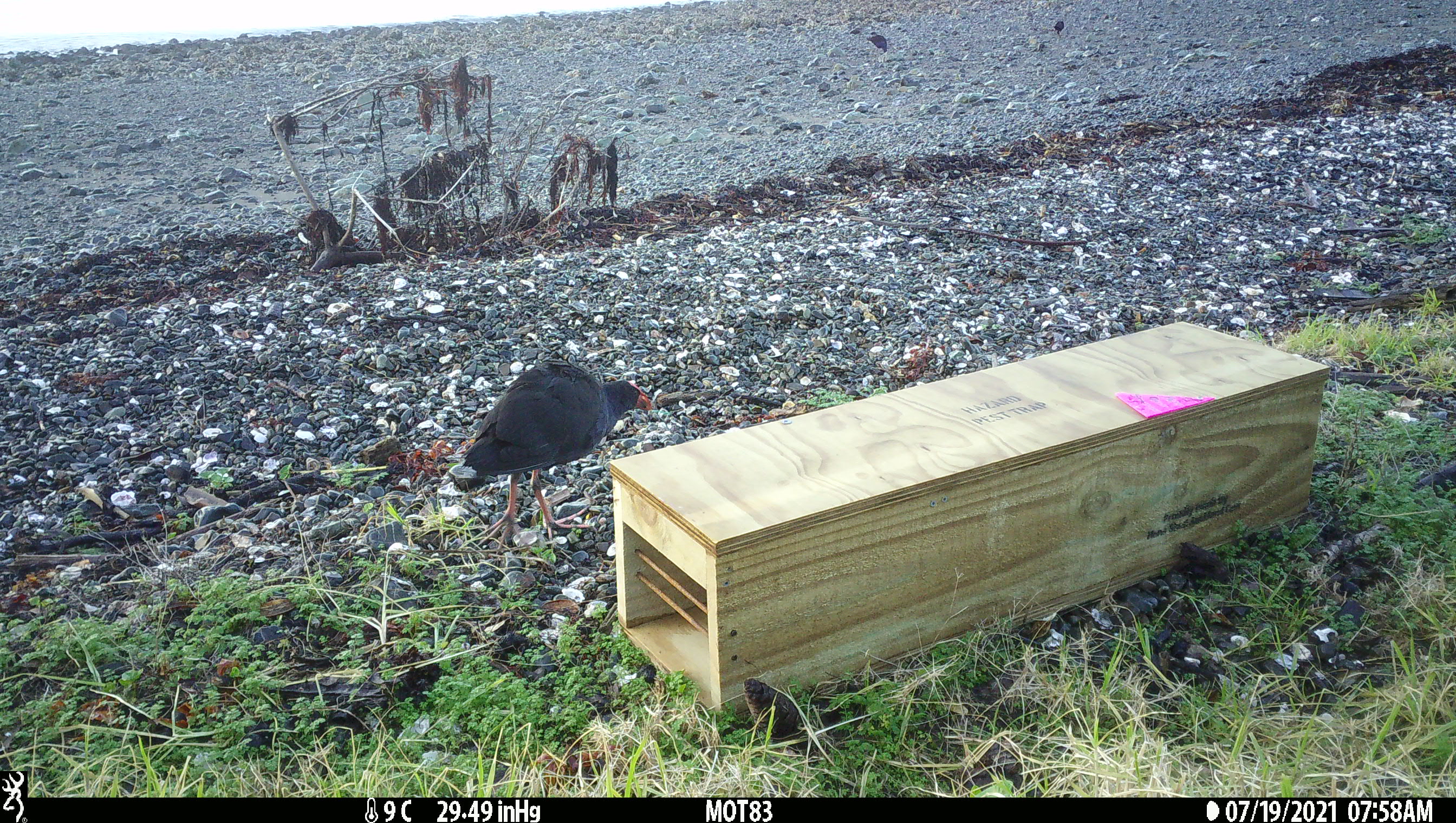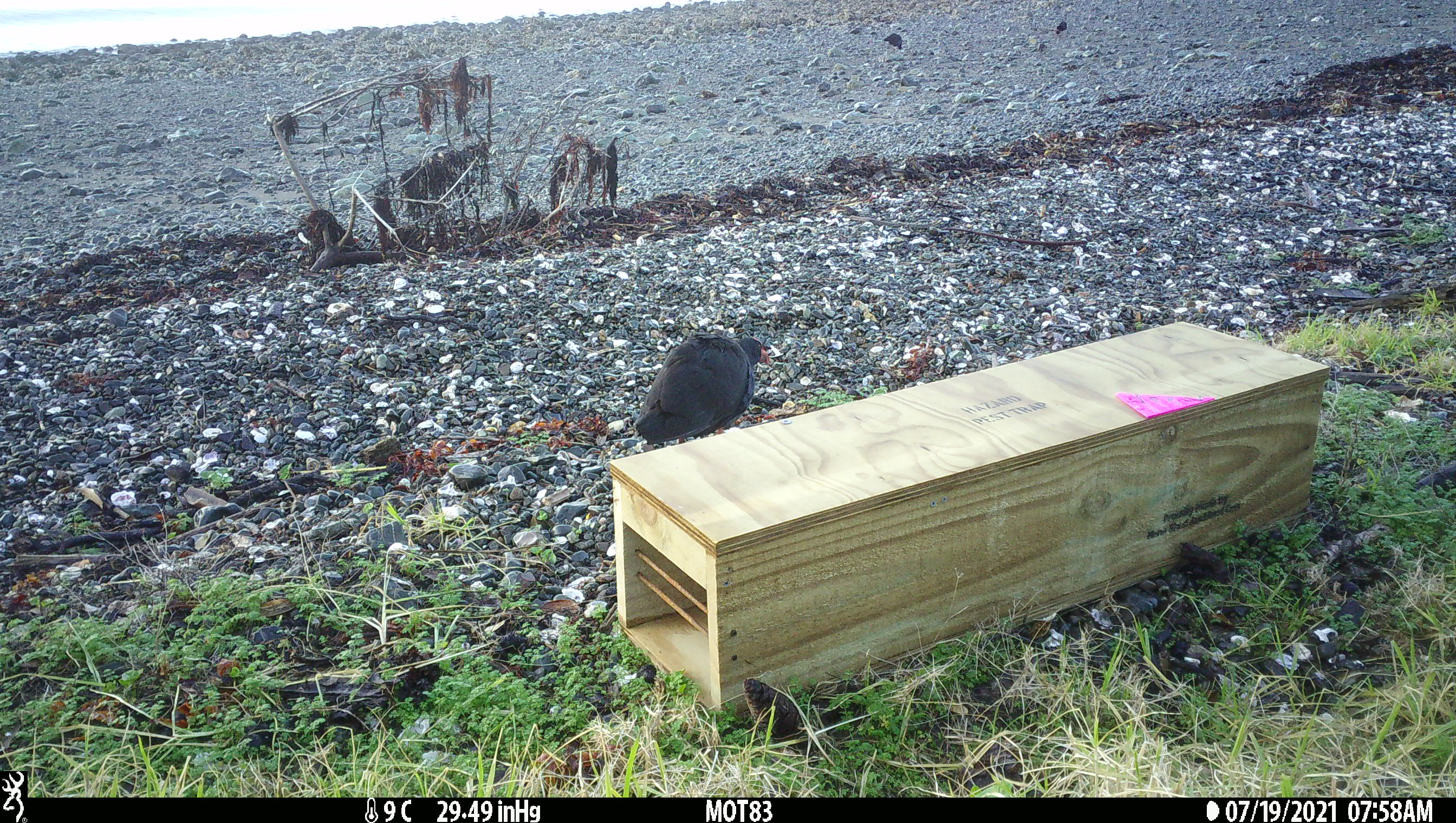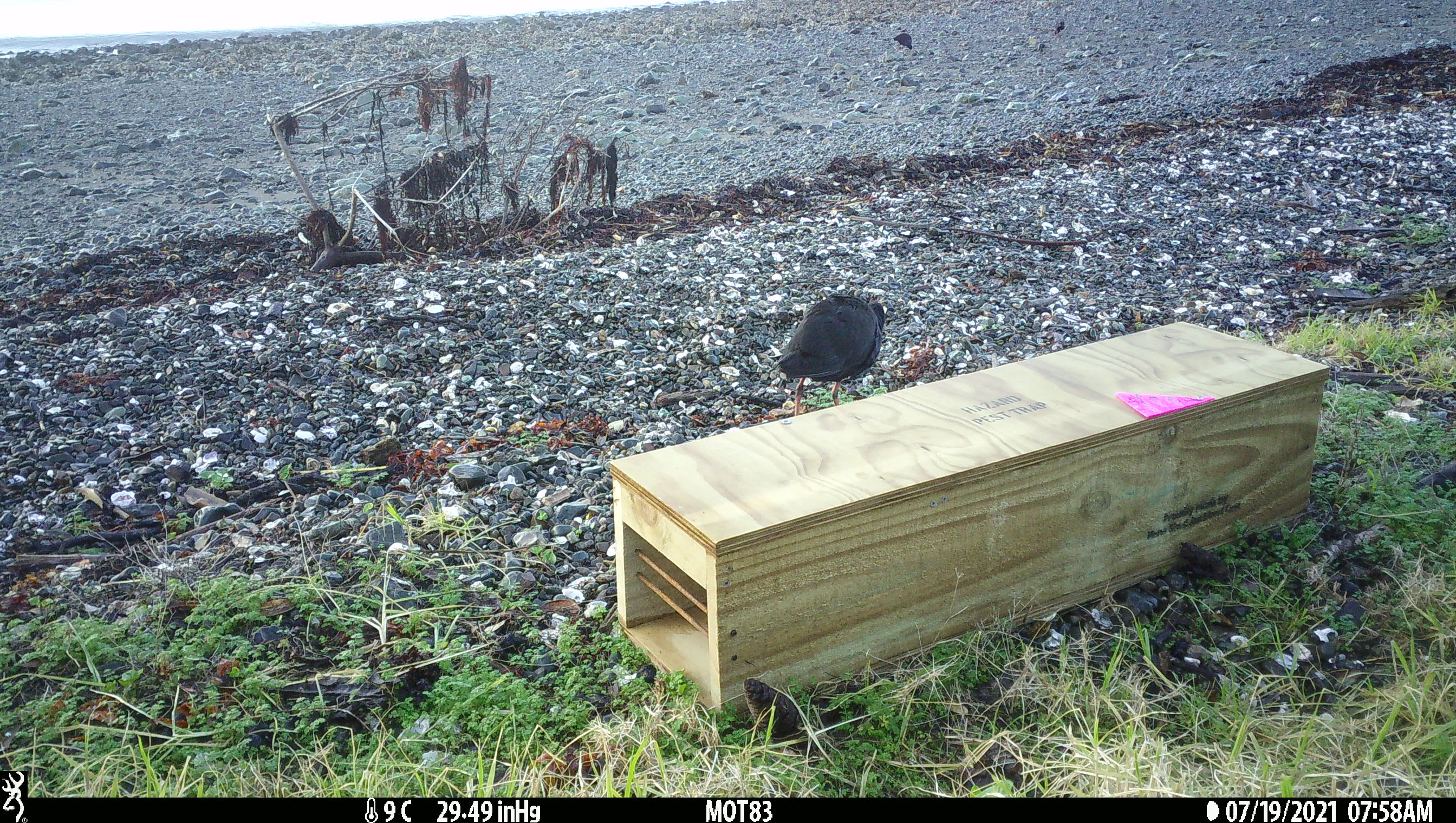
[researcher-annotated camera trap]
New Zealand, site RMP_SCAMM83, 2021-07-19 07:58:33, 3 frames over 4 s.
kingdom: Animalia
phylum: Chordata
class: Aves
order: Gruiformes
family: Rallidae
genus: Porphyrio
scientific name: Porphyrio melanotus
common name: australasian swamphen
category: pukeko